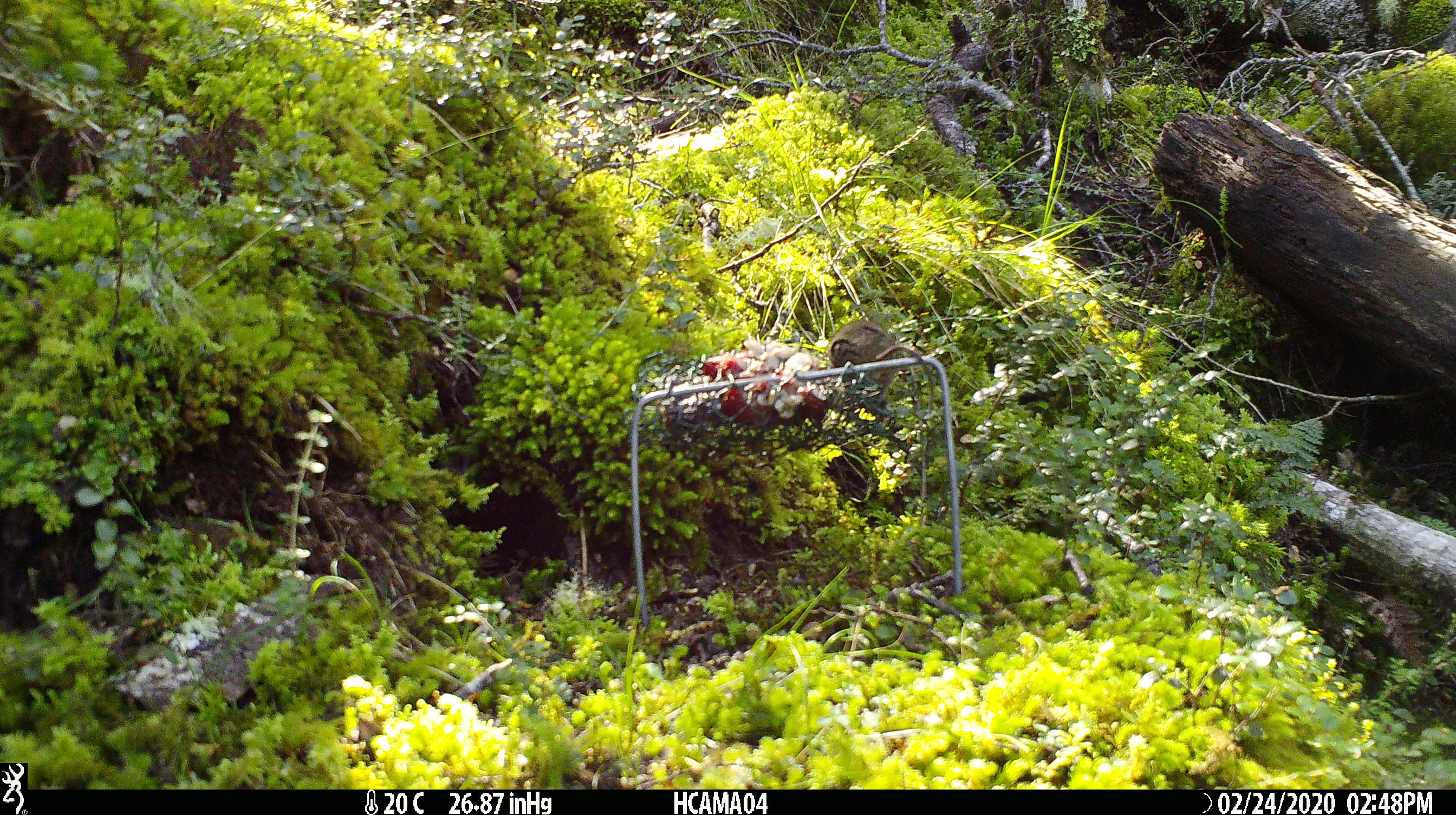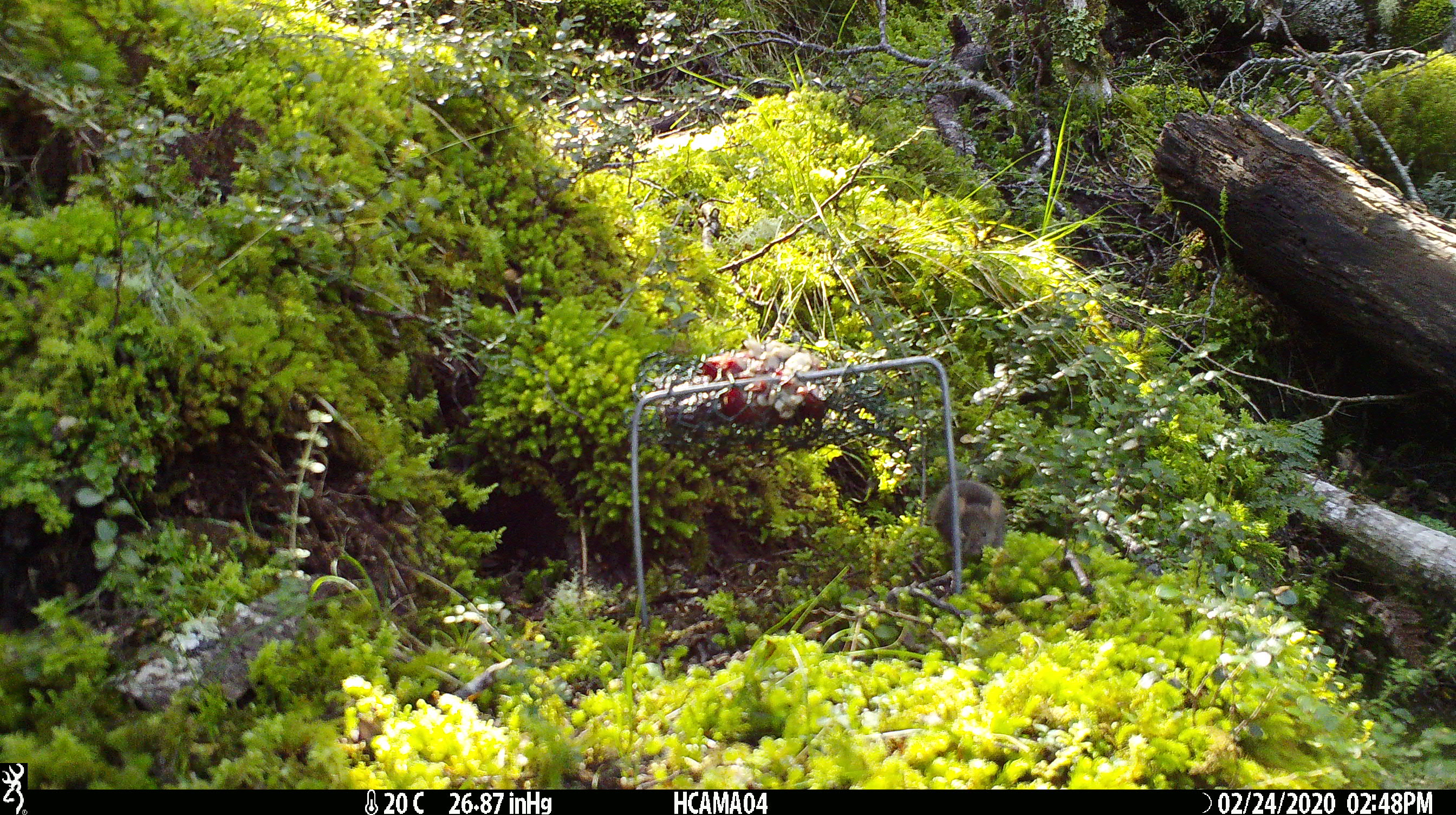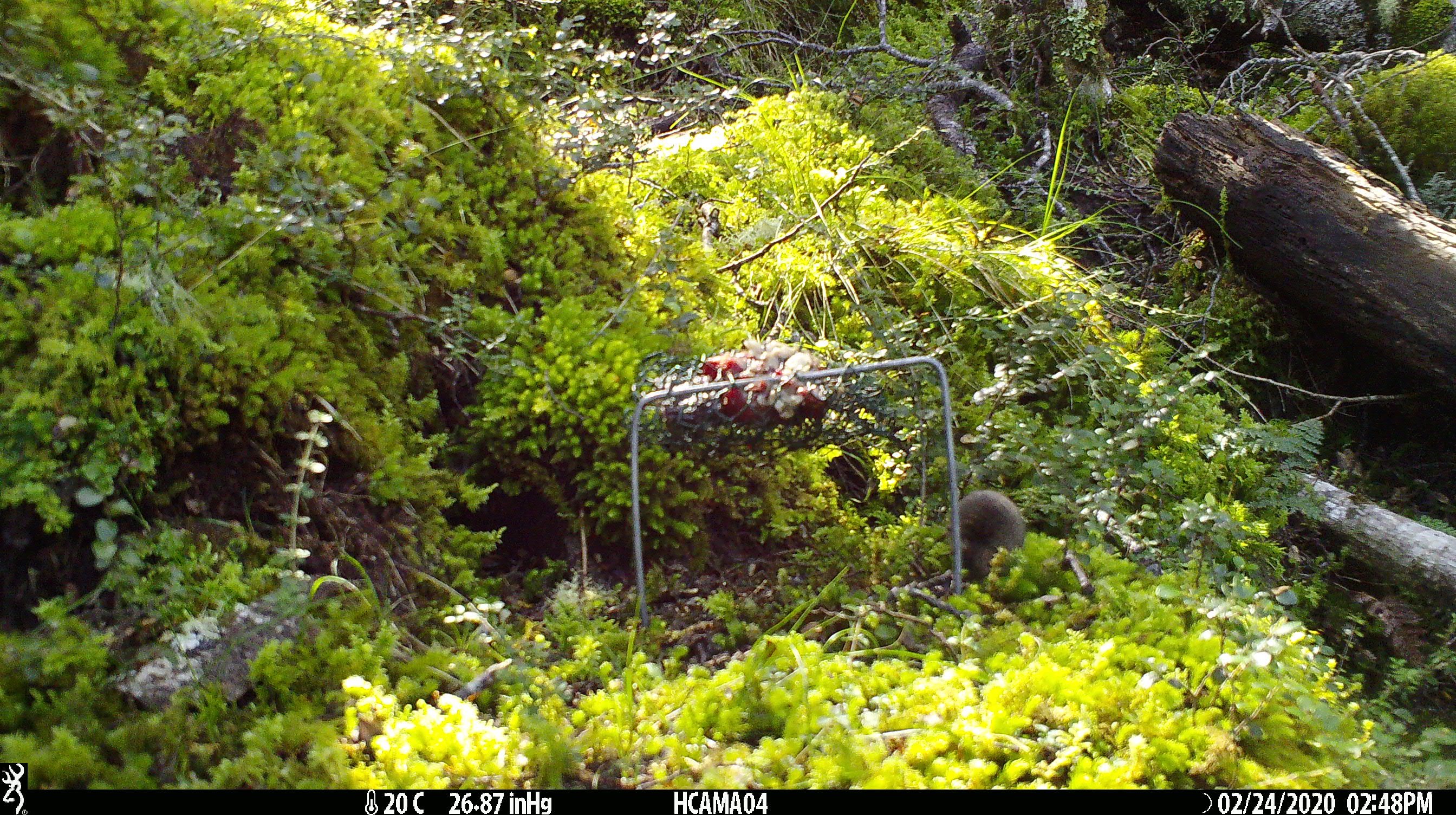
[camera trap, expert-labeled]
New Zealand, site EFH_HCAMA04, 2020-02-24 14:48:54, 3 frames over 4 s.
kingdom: Animalia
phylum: Chordata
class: Mammalia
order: Rodentia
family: Muridae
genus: Mus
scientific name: Mus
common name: mouse